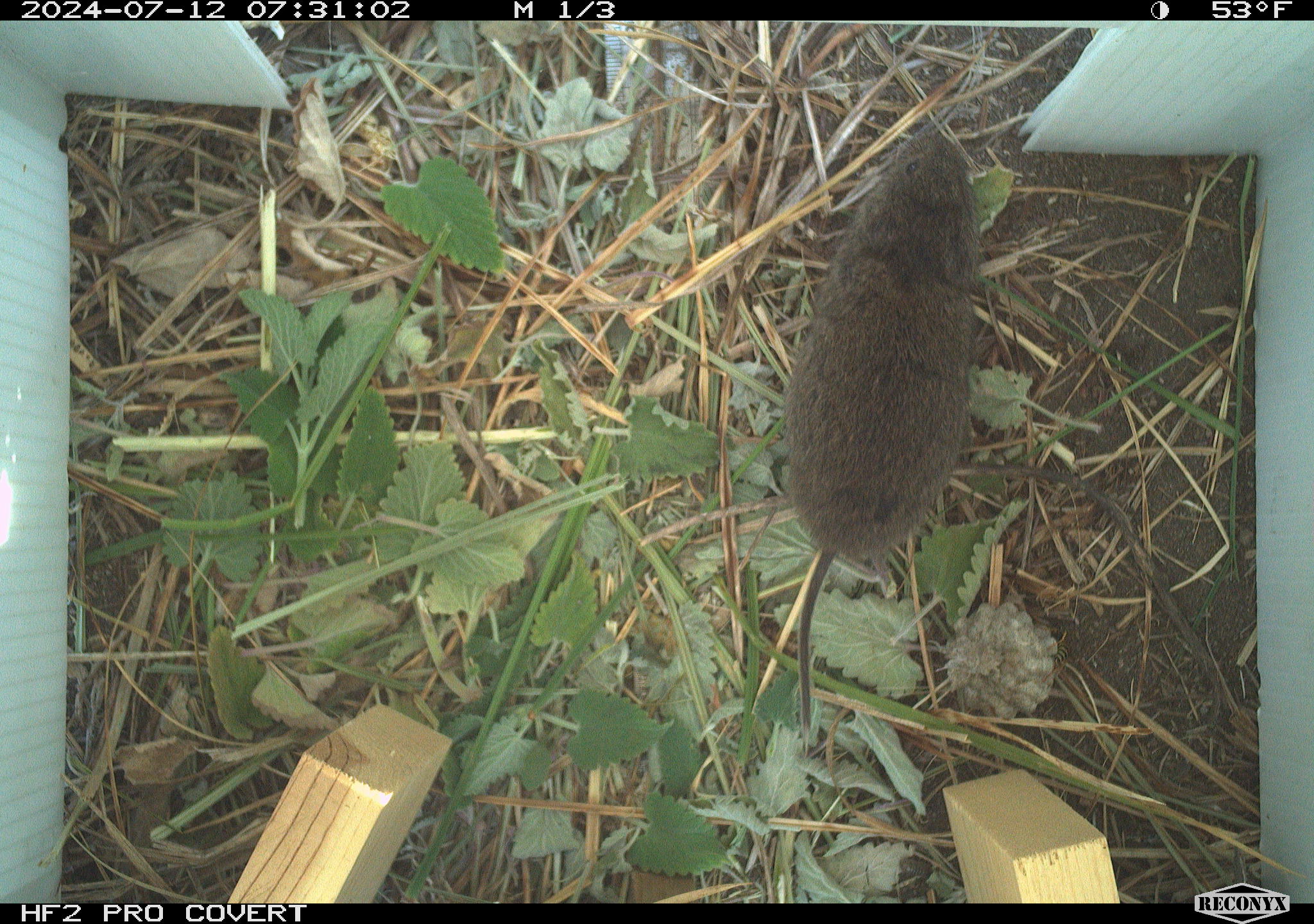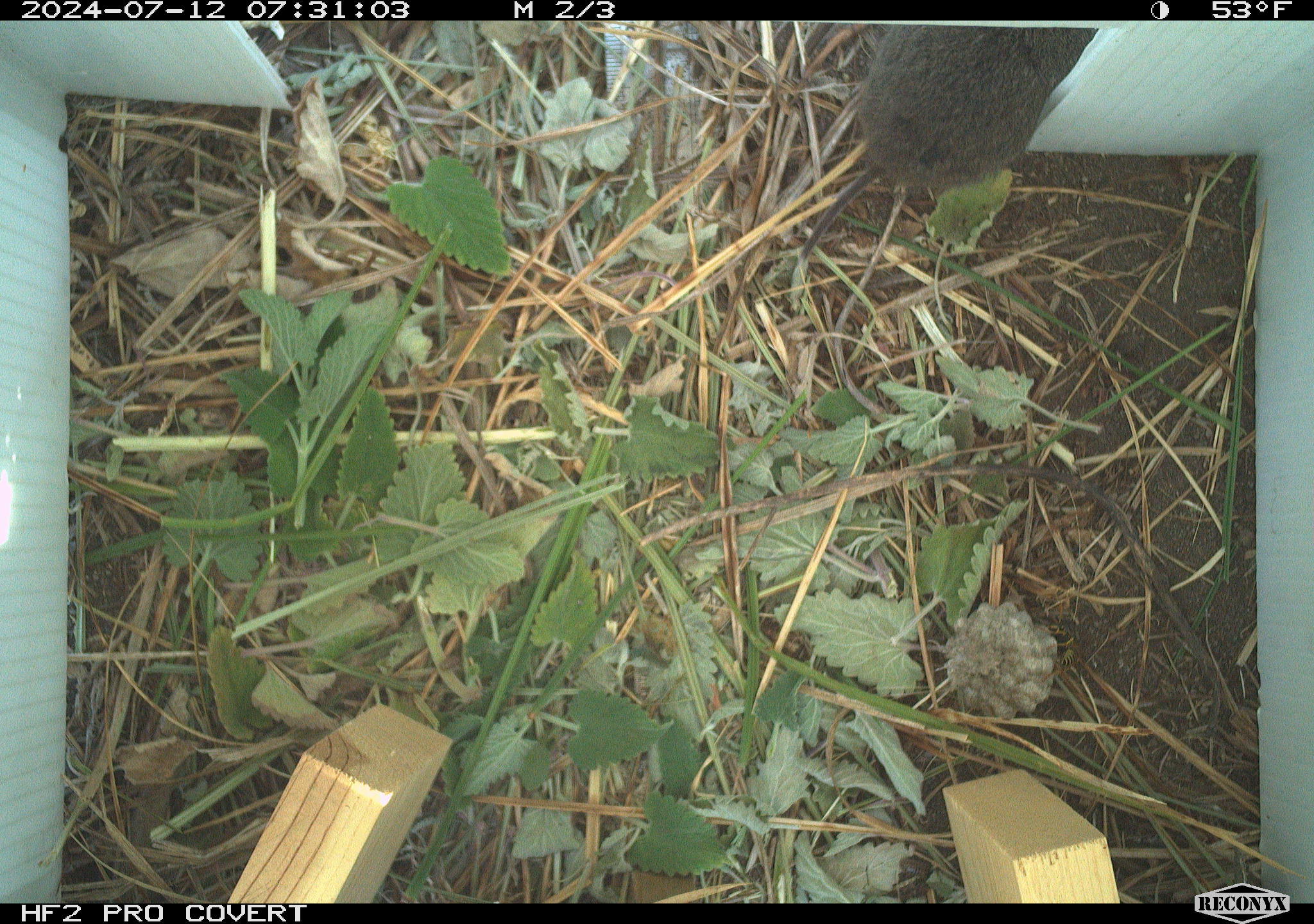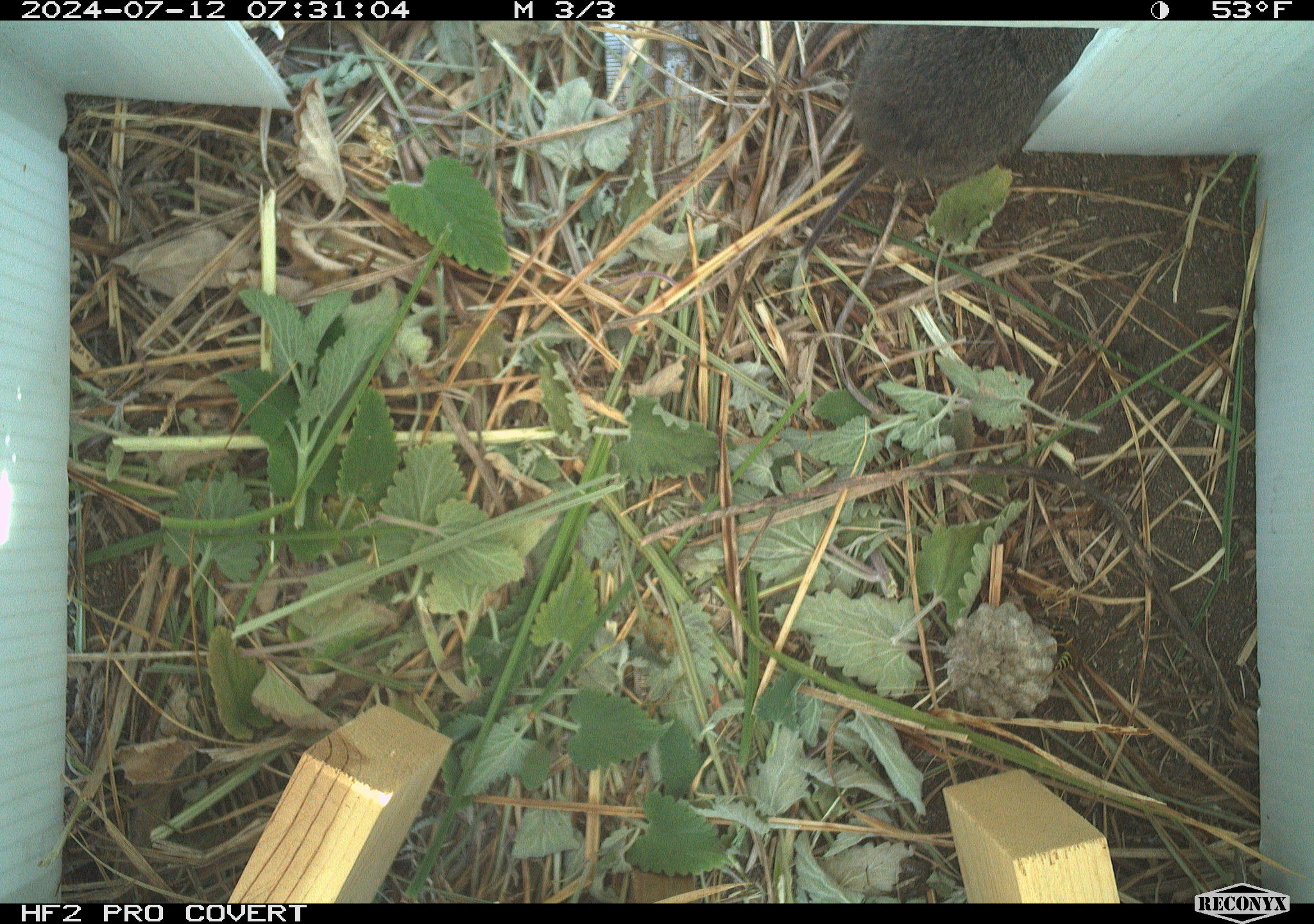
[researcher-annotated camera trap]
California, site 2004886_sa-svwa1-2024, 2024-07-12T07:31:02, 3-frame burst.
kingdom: Animalia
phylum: Chordata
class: Mammalia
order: Rodentia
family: Cricetidae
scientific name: Arvicolinae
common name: voles, lemmings, and muskrats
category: arvicolinae subfamily